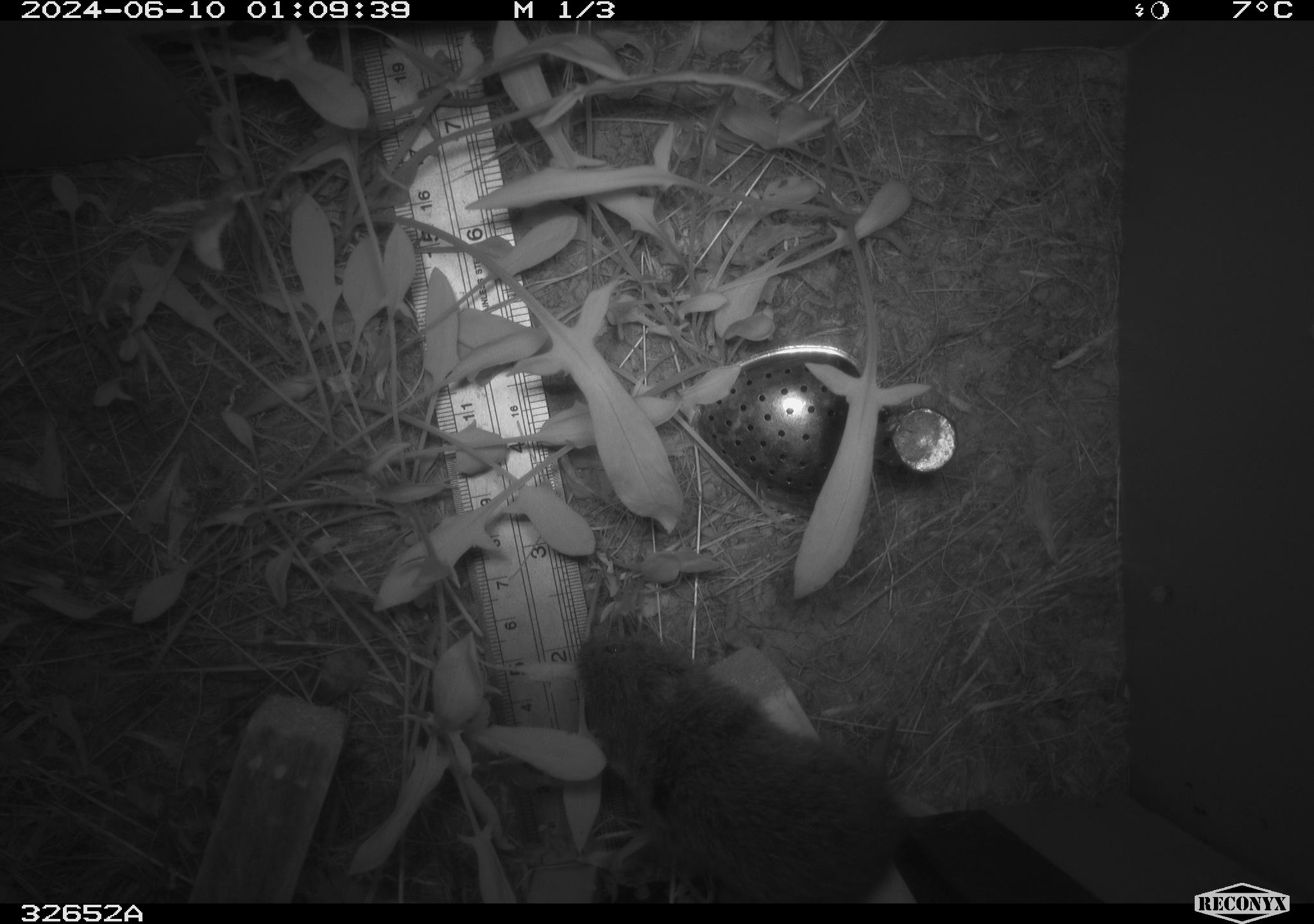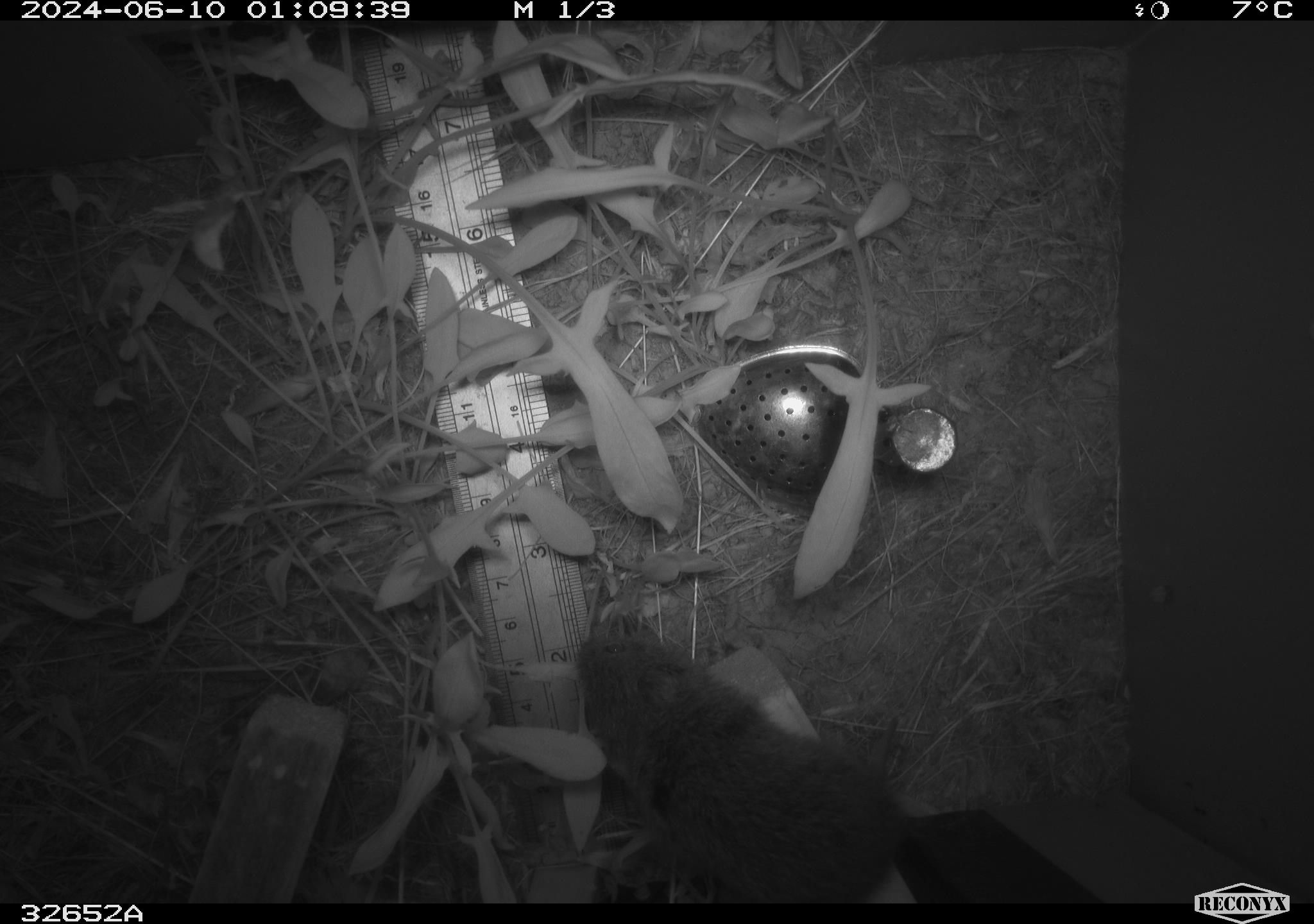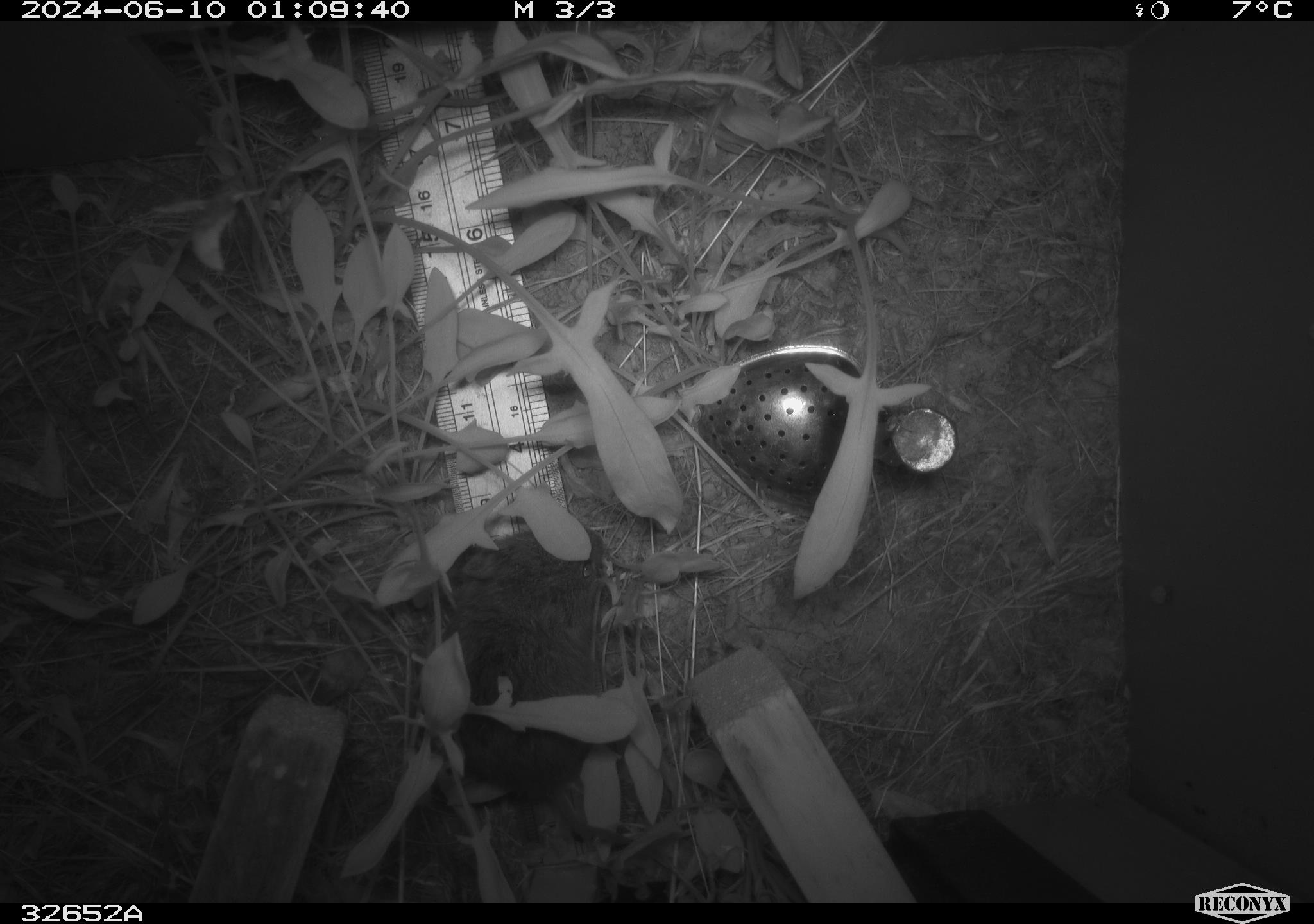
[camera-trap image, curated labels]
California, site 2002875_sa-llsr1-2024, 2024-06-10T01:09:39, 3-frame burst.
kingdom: Animalia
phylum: Chordata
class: Mammalia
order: Rodentia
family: Cricetidae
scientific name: Arvicolinae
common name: voles, lemmings, and muskrats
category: arvicolinae subfamily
Arvicolinae subfamily (voles, lemmings, and muskrats) (Arvicolinae).